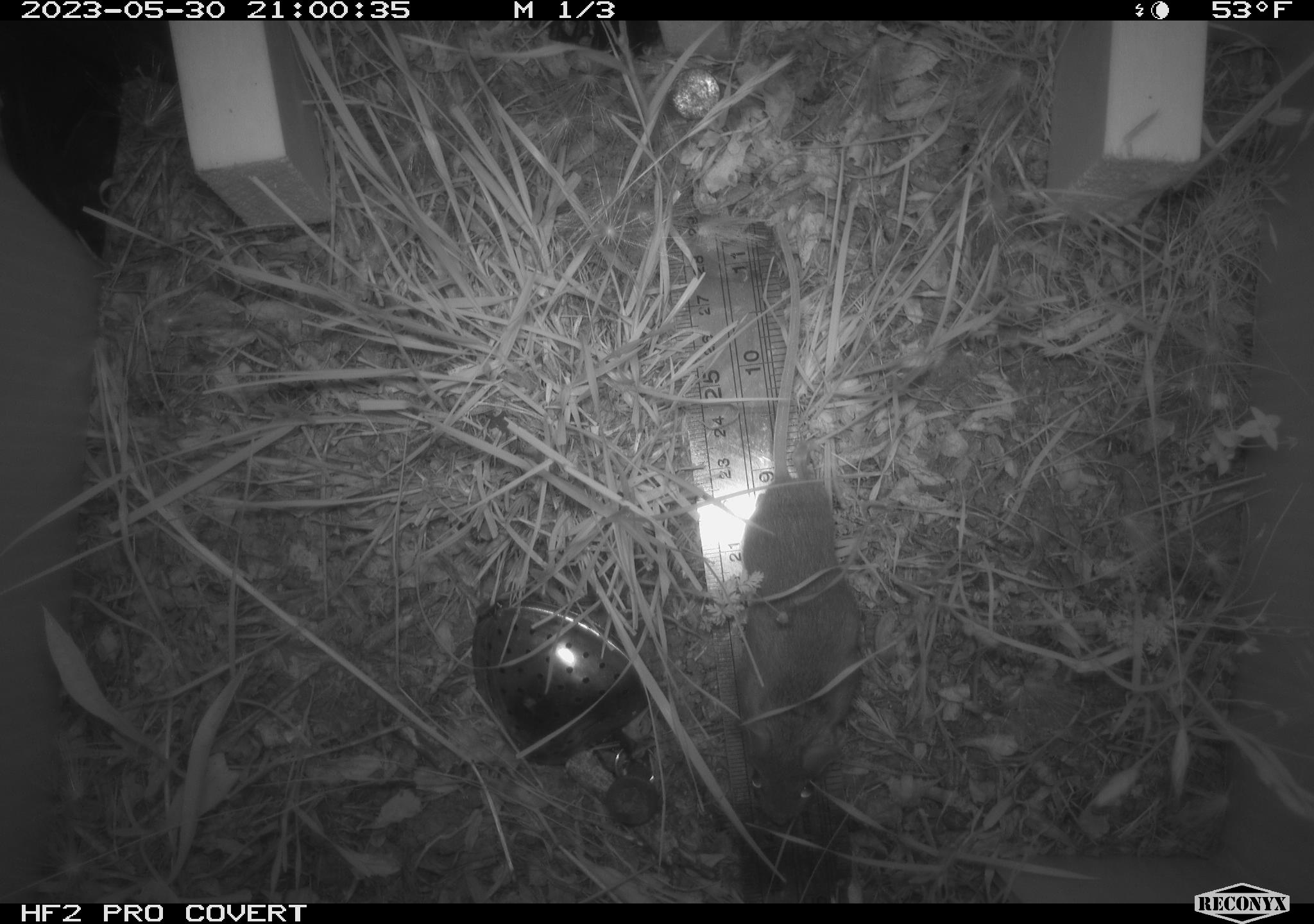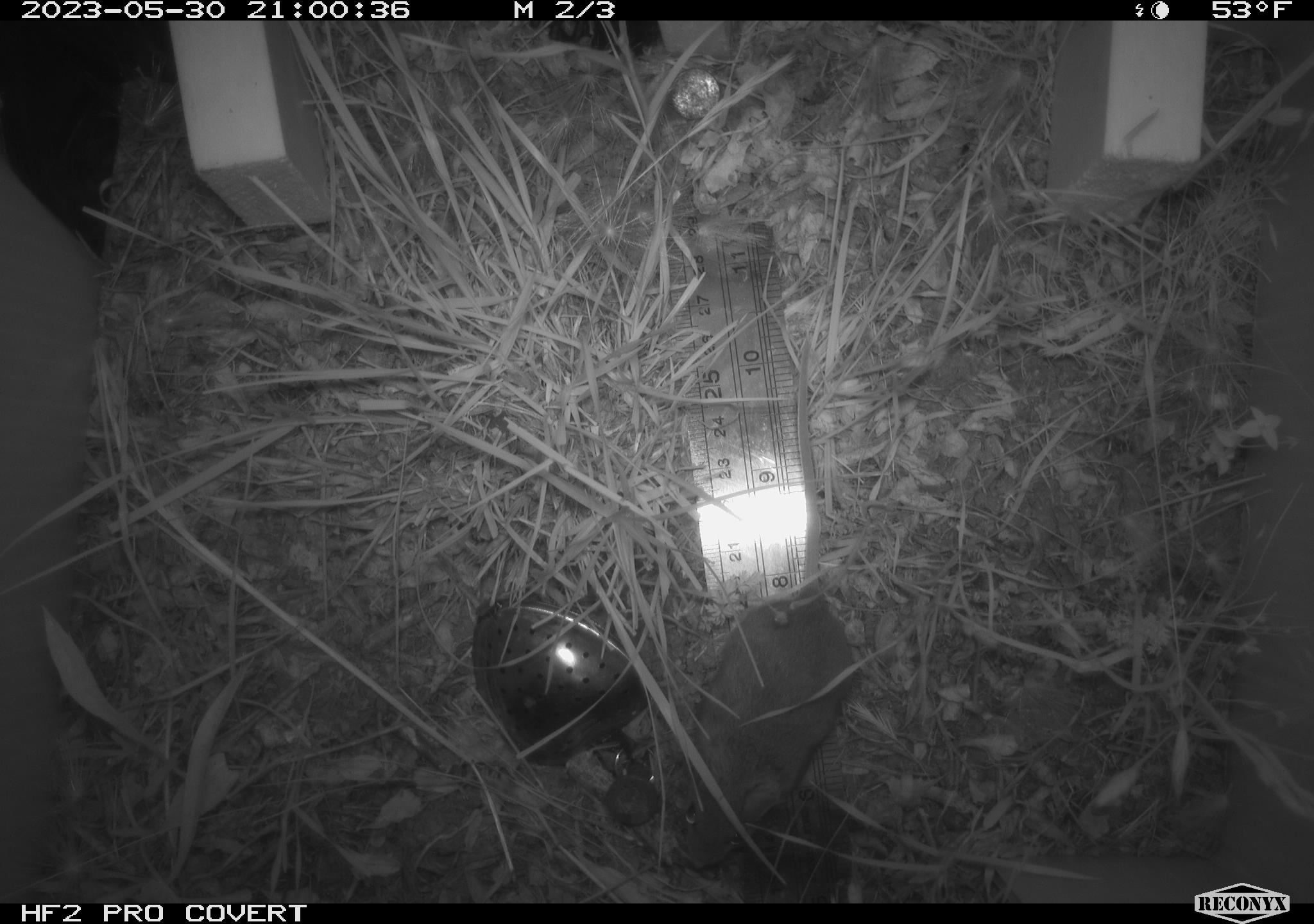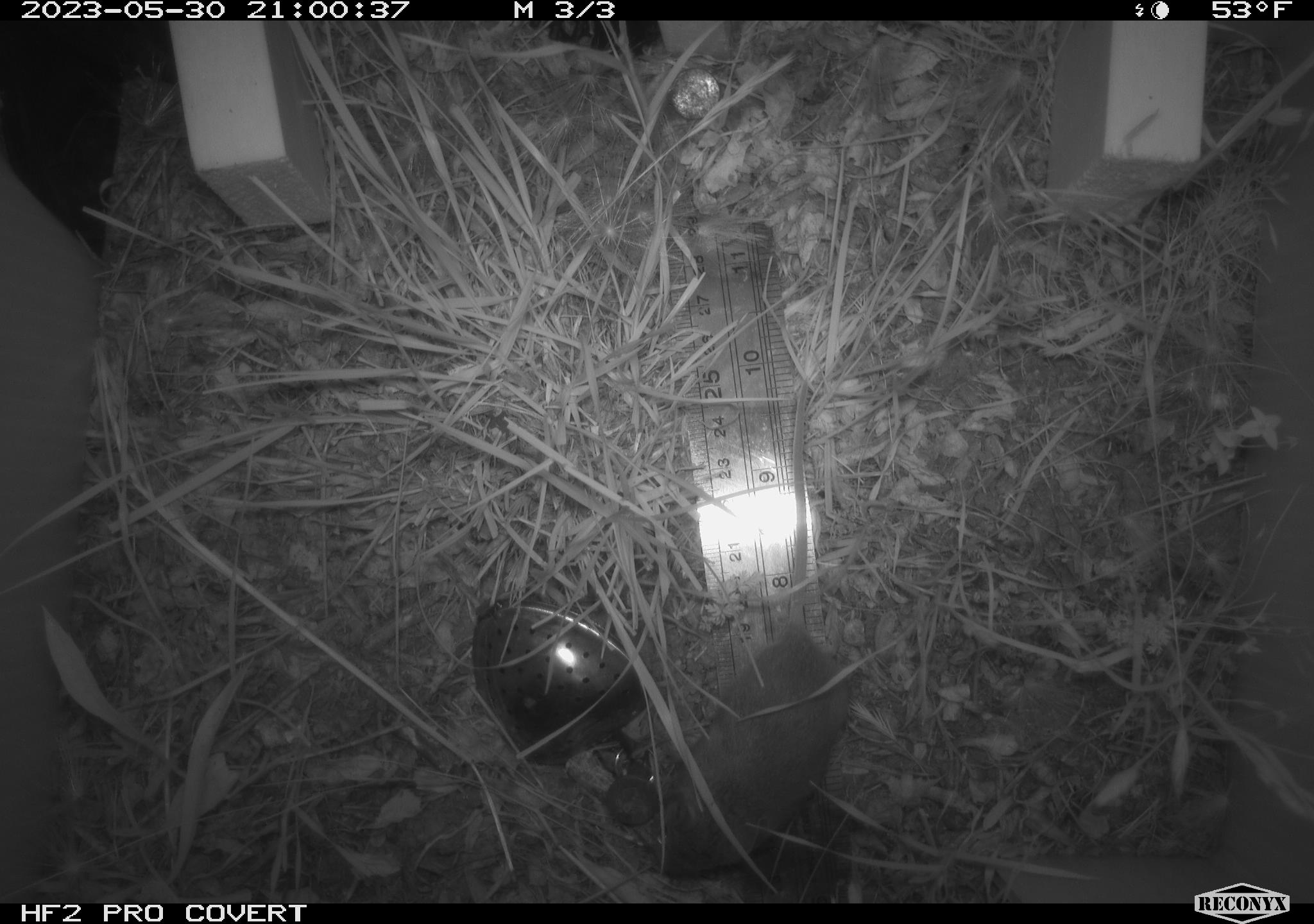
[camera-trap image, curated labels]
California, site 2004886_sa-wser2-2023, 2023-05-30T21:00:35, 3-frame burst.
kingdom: Animalia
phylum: Chordata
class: Mammalia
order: Rodentia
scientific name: Rodentia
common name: mouse species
Mouse species (Rodentia).